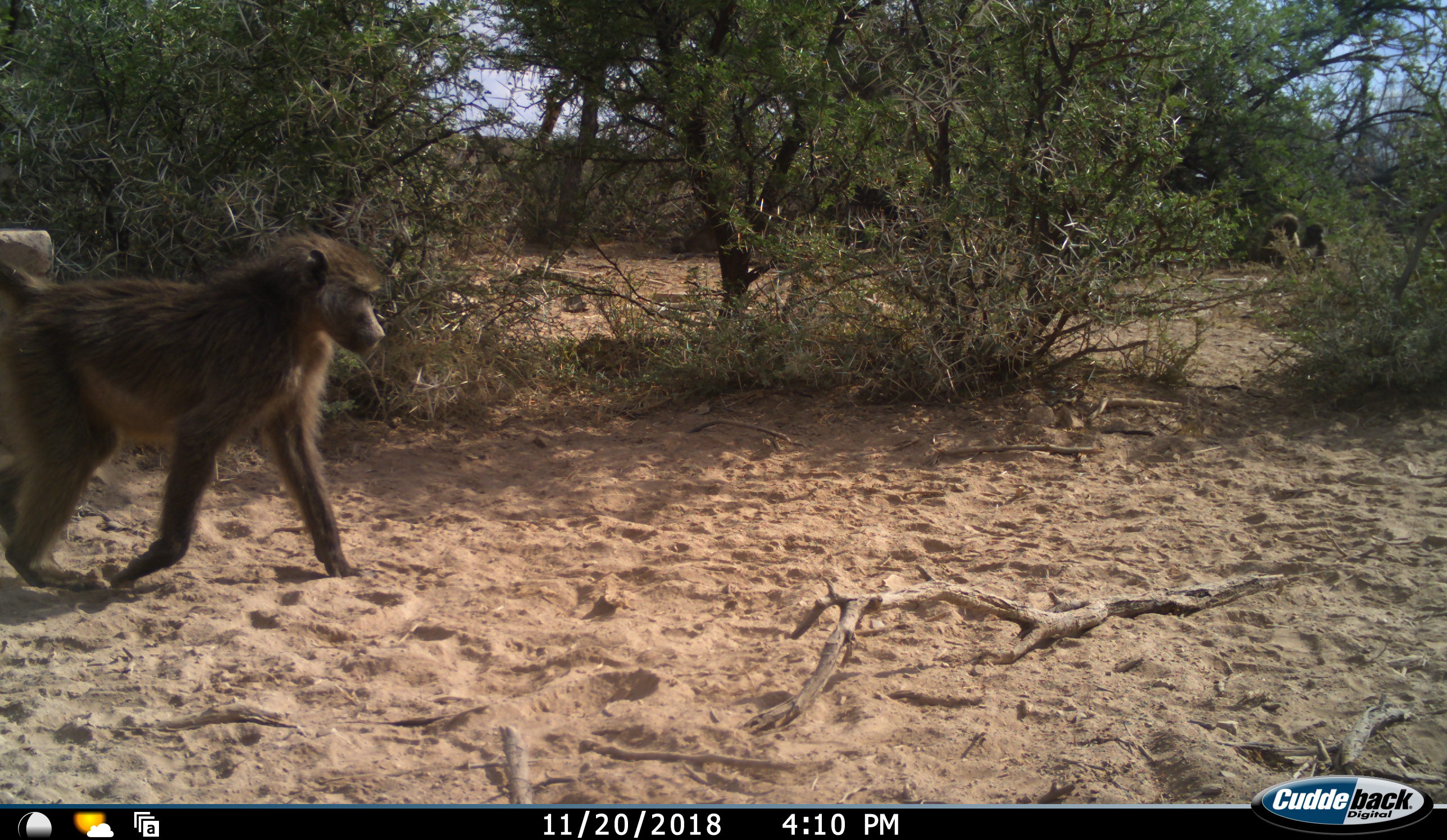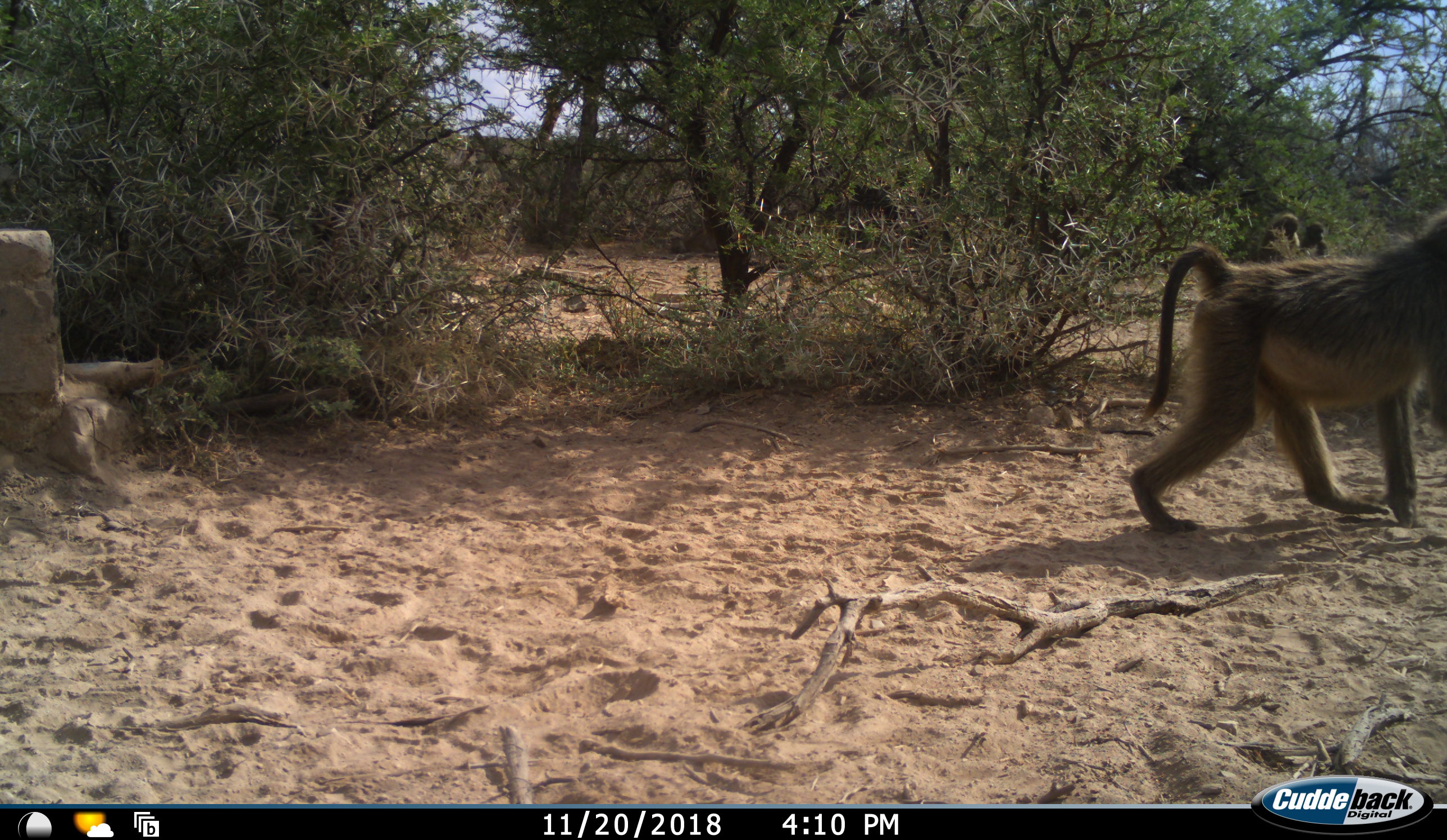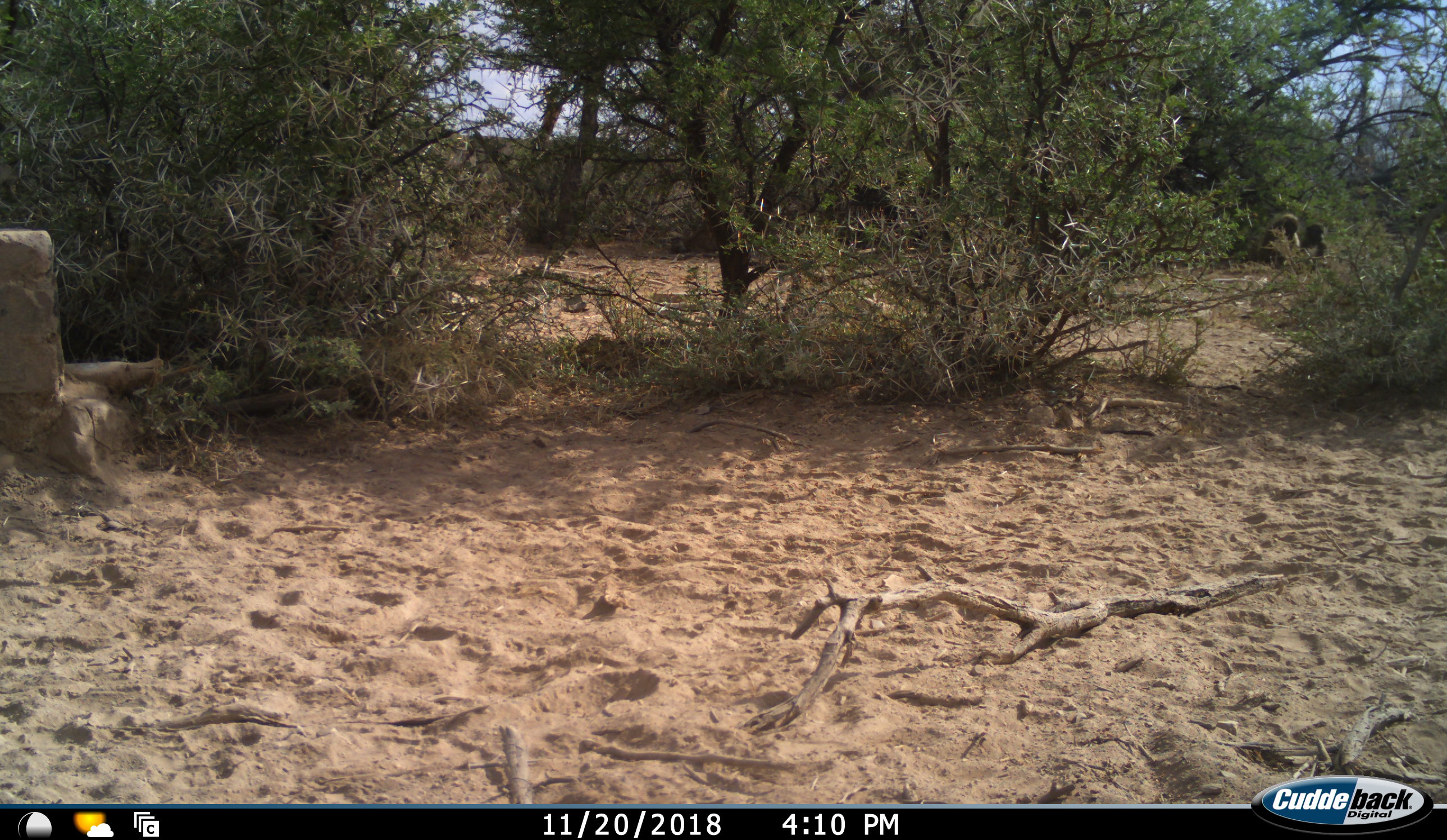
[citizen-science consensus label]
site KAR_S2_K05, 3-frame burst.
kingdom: Animalia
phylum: Chordata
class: Mammalia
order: Primates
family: Cercopithecidae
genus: Papio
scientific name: Papio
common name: baboon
Baboon (Papio), count 3. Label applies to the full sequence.